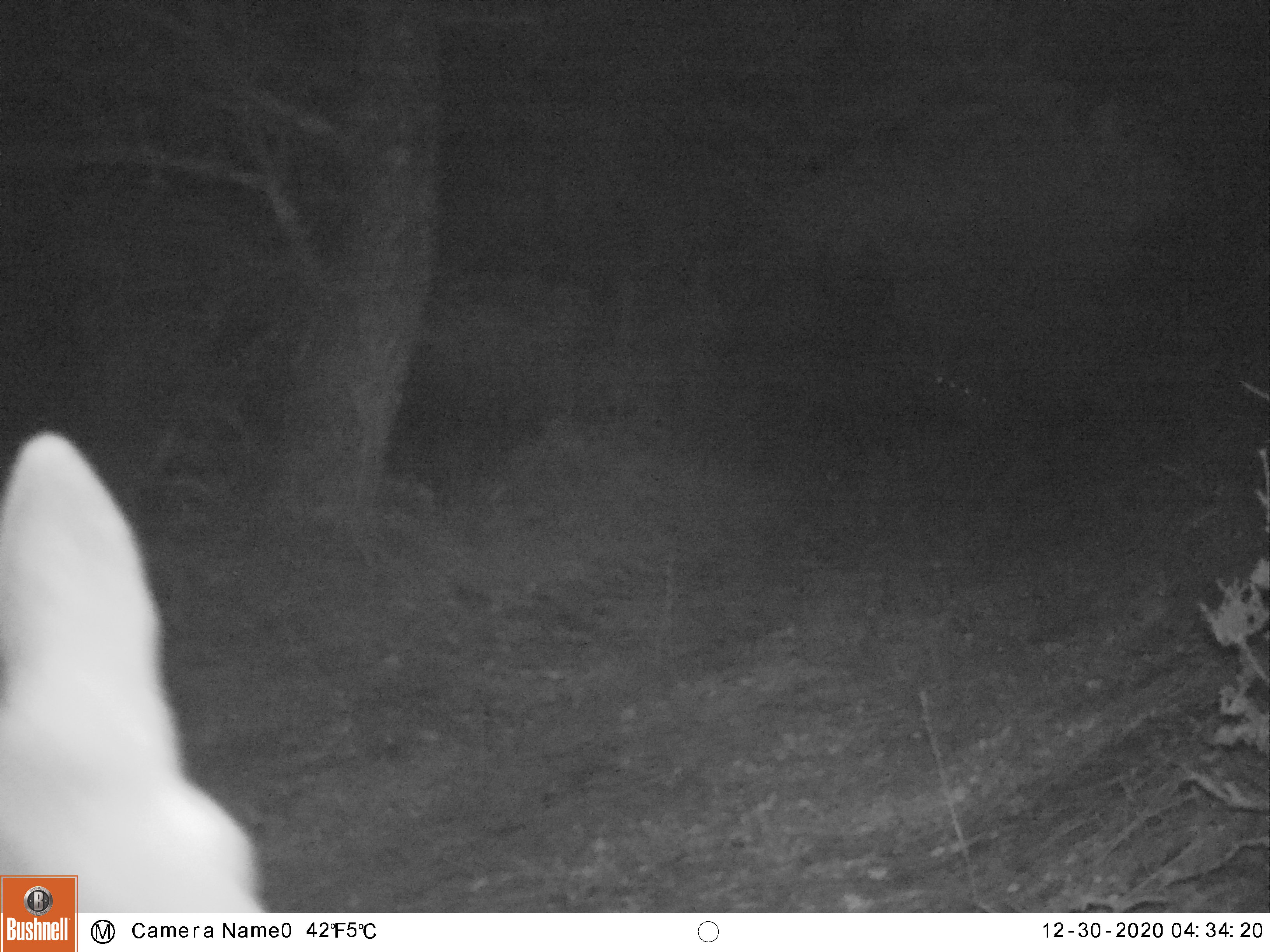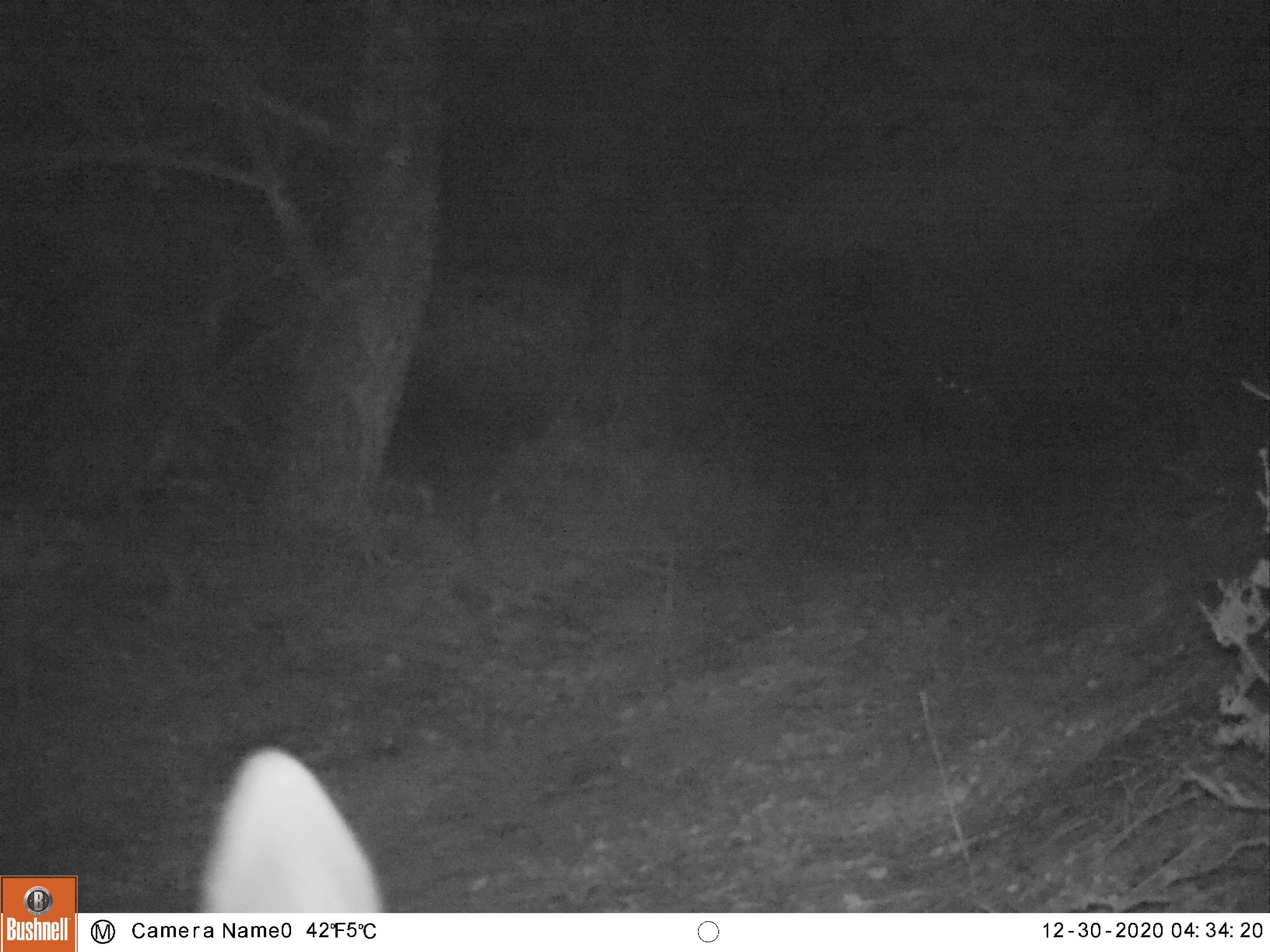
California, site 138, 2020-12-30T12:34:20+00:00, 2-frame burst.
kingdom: Animalia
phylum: Chordata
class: Mammalia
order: Artiodactyla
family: Cervidae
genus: Odocoileus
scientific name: Odocoileus hemionus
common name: mule deer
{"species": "mule deer (Odocoileus hemionus)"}